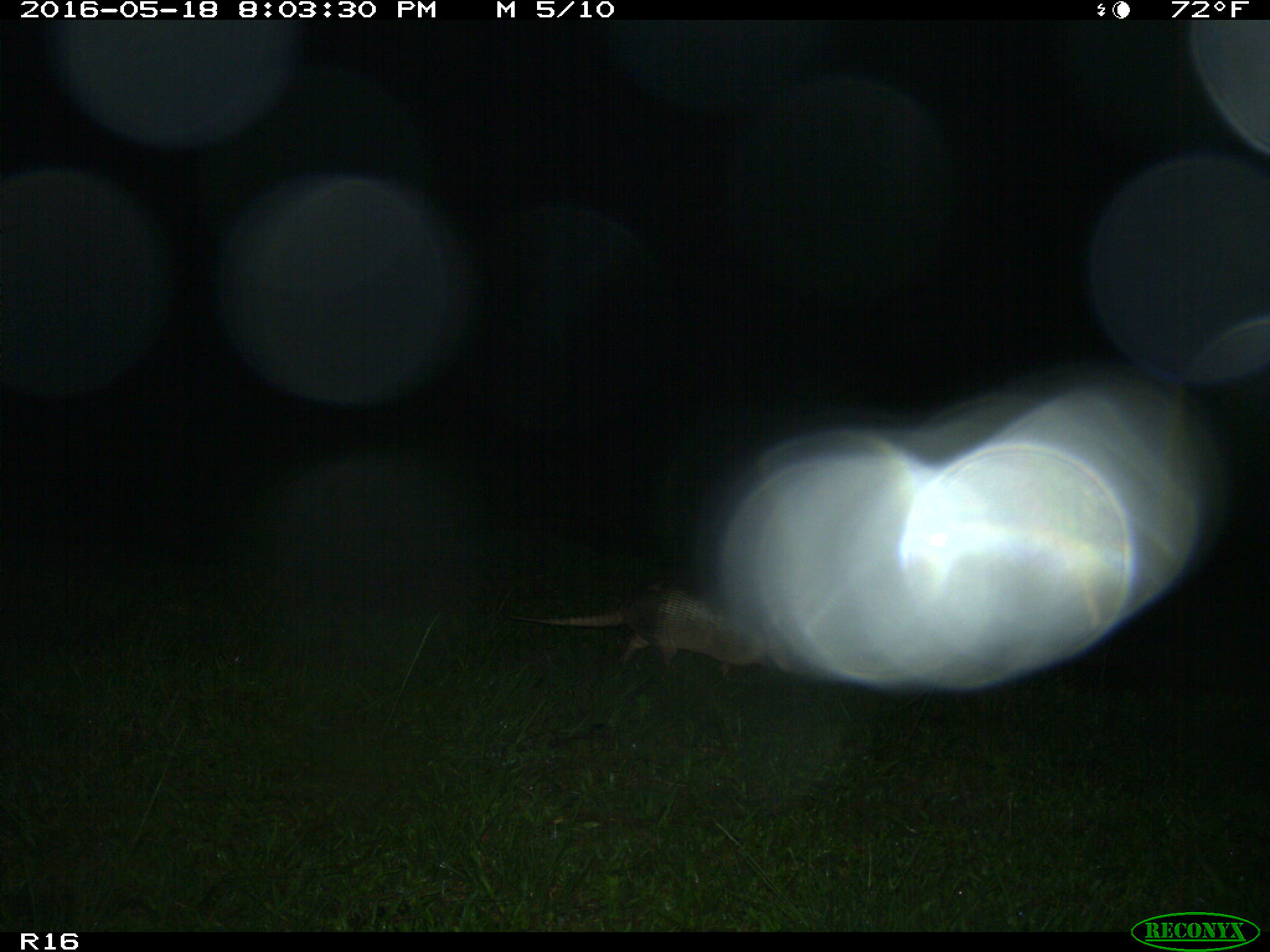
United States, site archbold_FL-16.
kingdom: Animalia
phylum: Chordata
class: Mammalia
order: Cingulata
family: Dasypodidae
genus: Dasypus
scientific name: Dasypus novemcinctus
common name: nine-banded armadillo